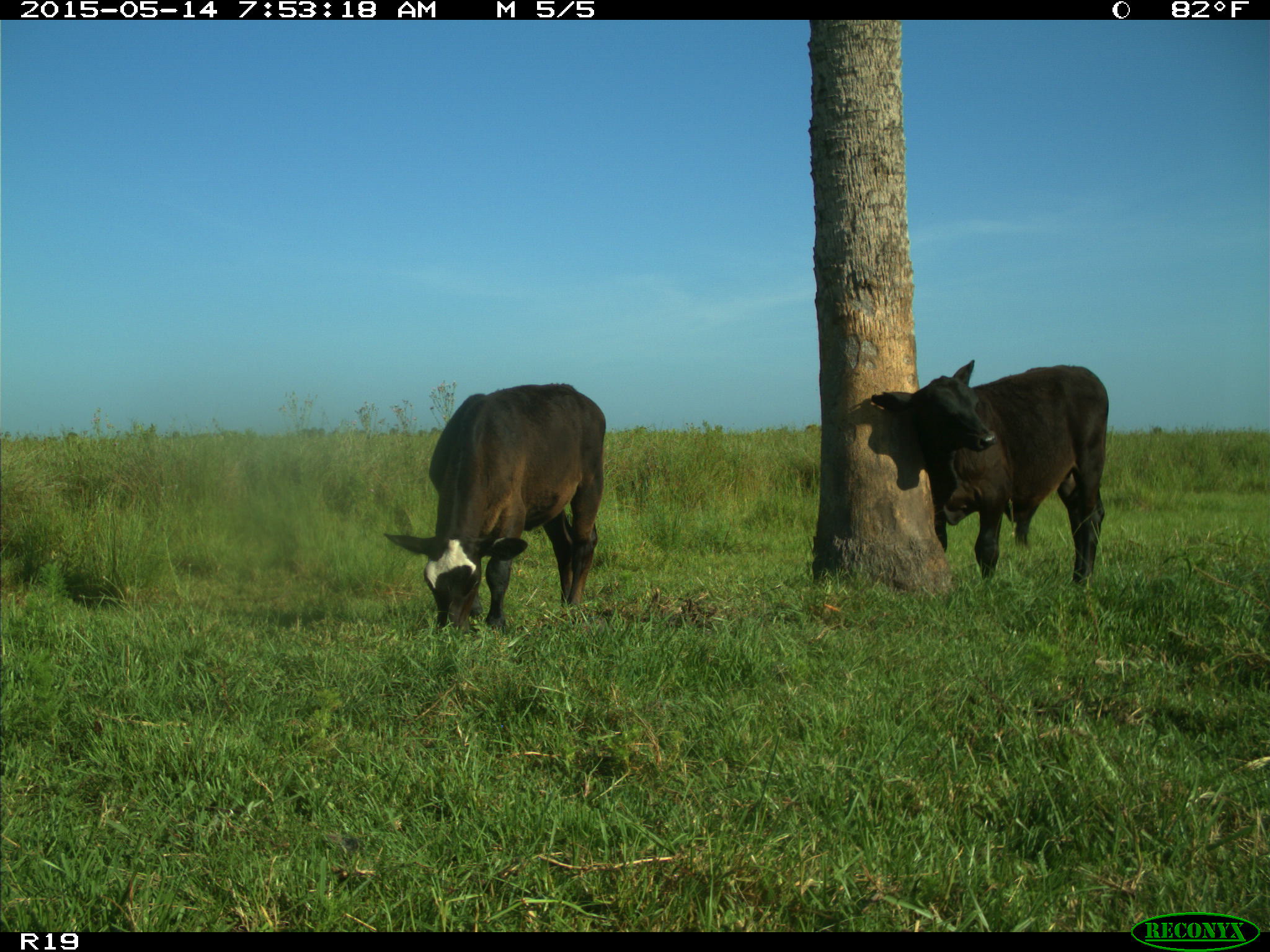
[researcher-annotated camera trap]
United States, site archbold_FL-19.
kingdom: Animalia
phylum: Chordata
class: Mammalia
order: Artiodactyla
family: Bovidae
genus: Bos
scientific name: Bos taurus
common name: domestic cow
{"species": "Bos taurus (domestic cow)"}